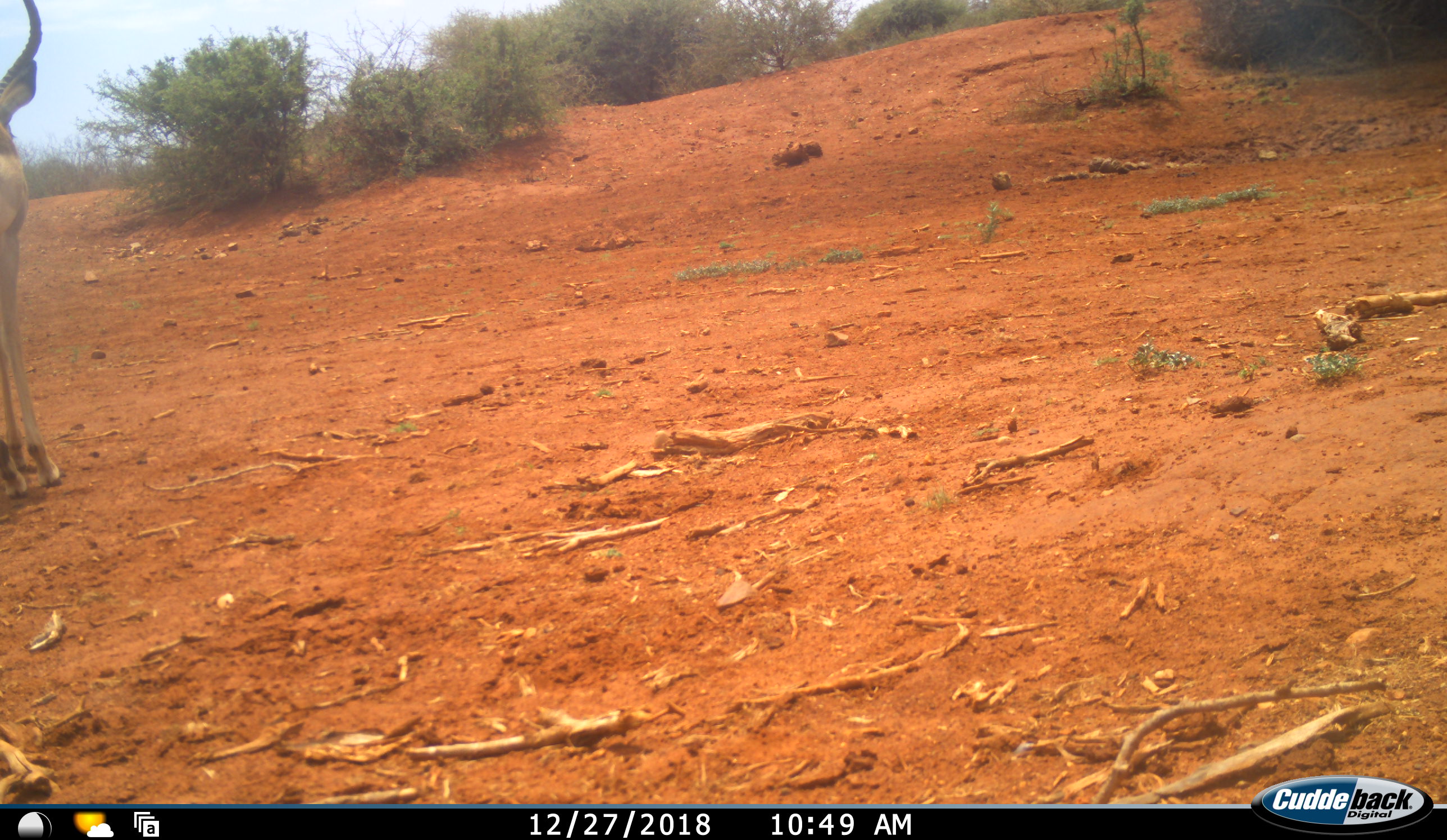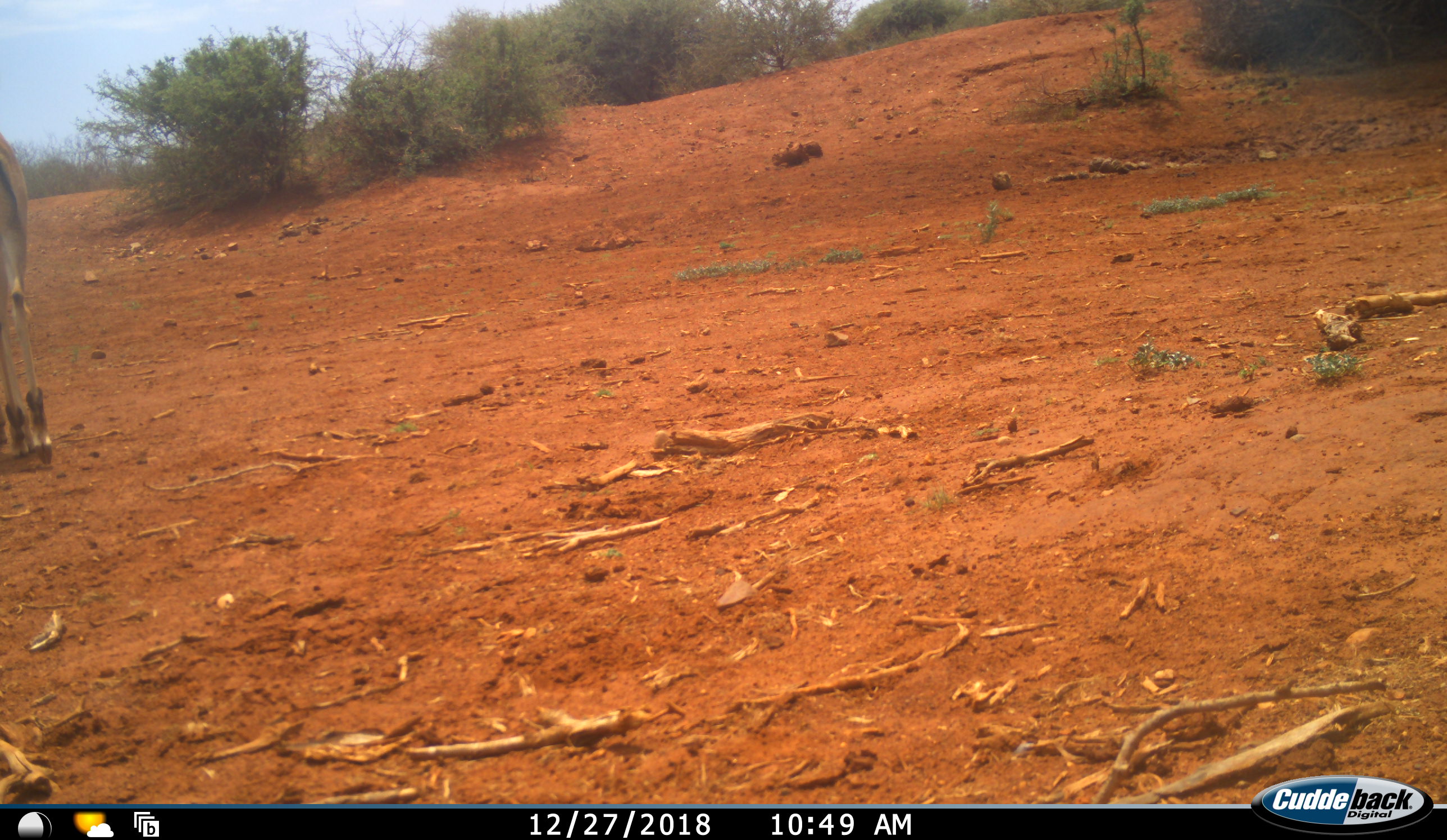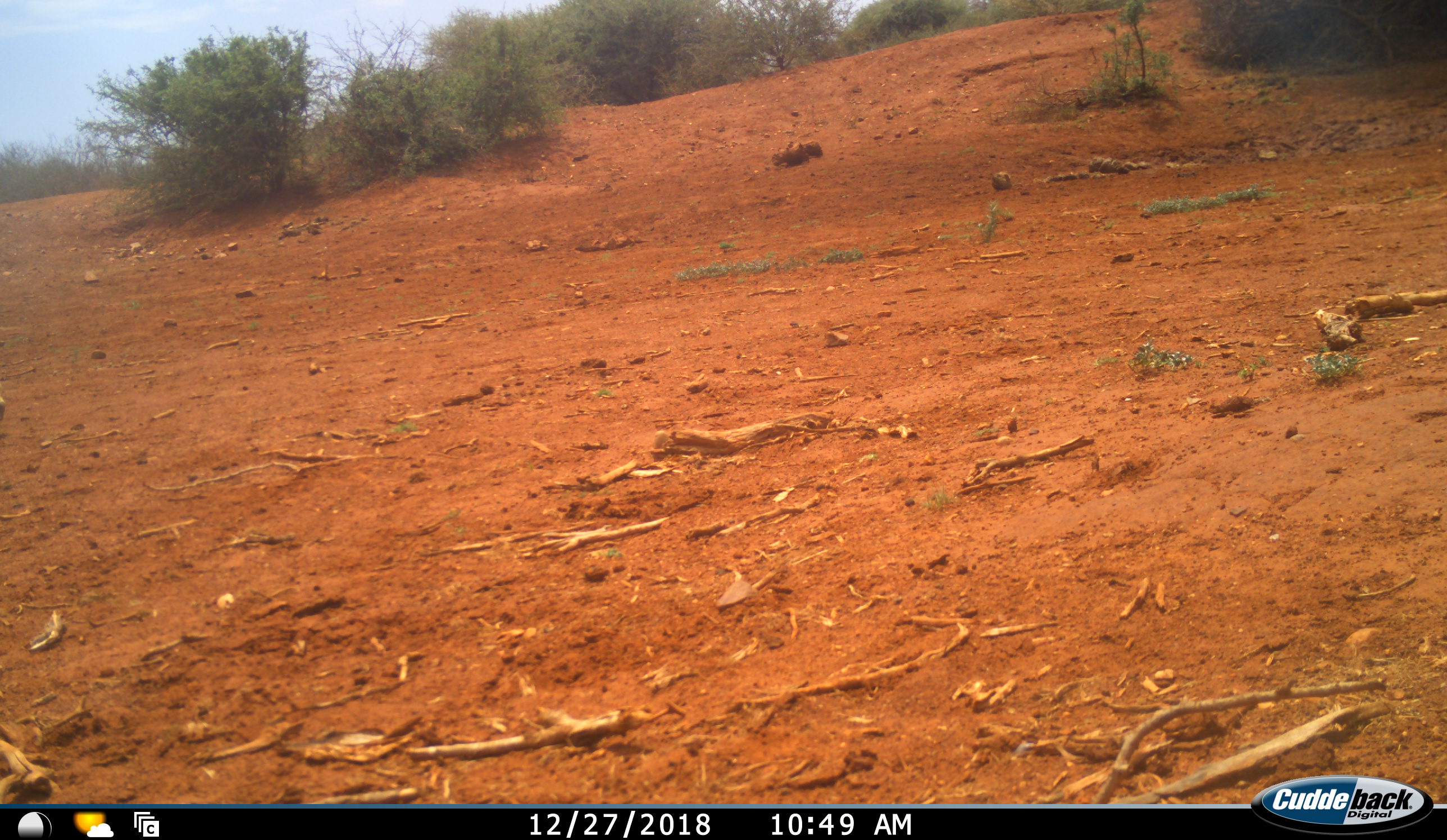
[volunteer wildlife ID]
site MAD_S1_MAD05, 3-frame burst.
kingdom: Animalia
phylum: Chordata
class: Mammalia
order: Artiodactyla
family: Bovidae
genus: Aepyceros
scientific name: Aepyceros melampus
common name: impala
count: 1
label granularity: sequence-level